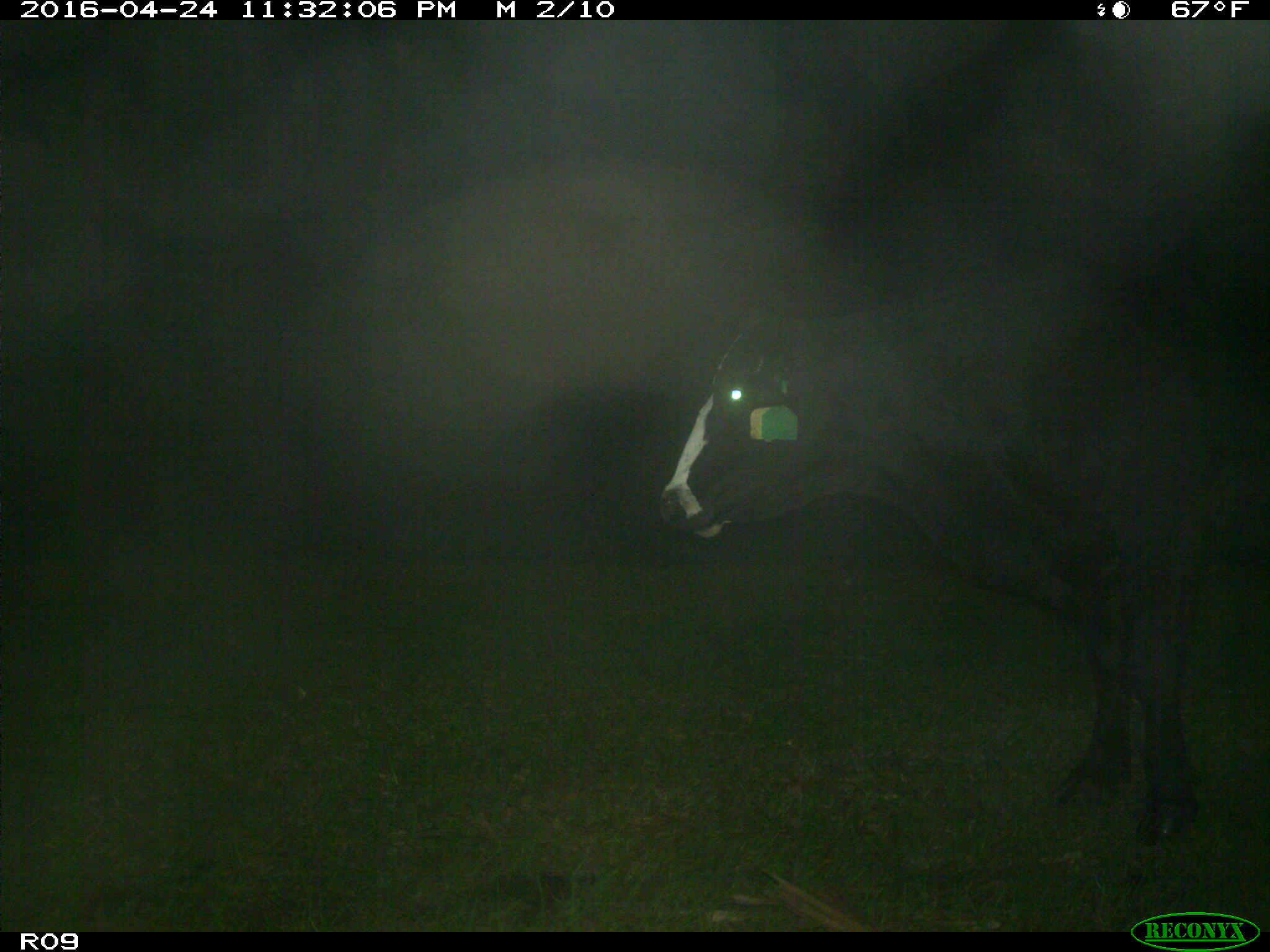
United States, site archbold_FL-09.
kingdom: Animalia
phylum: Chordata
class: Mammalia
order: Artiodactyla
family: Bovidae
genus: Bos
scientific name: Bos taurus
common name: domestic cow